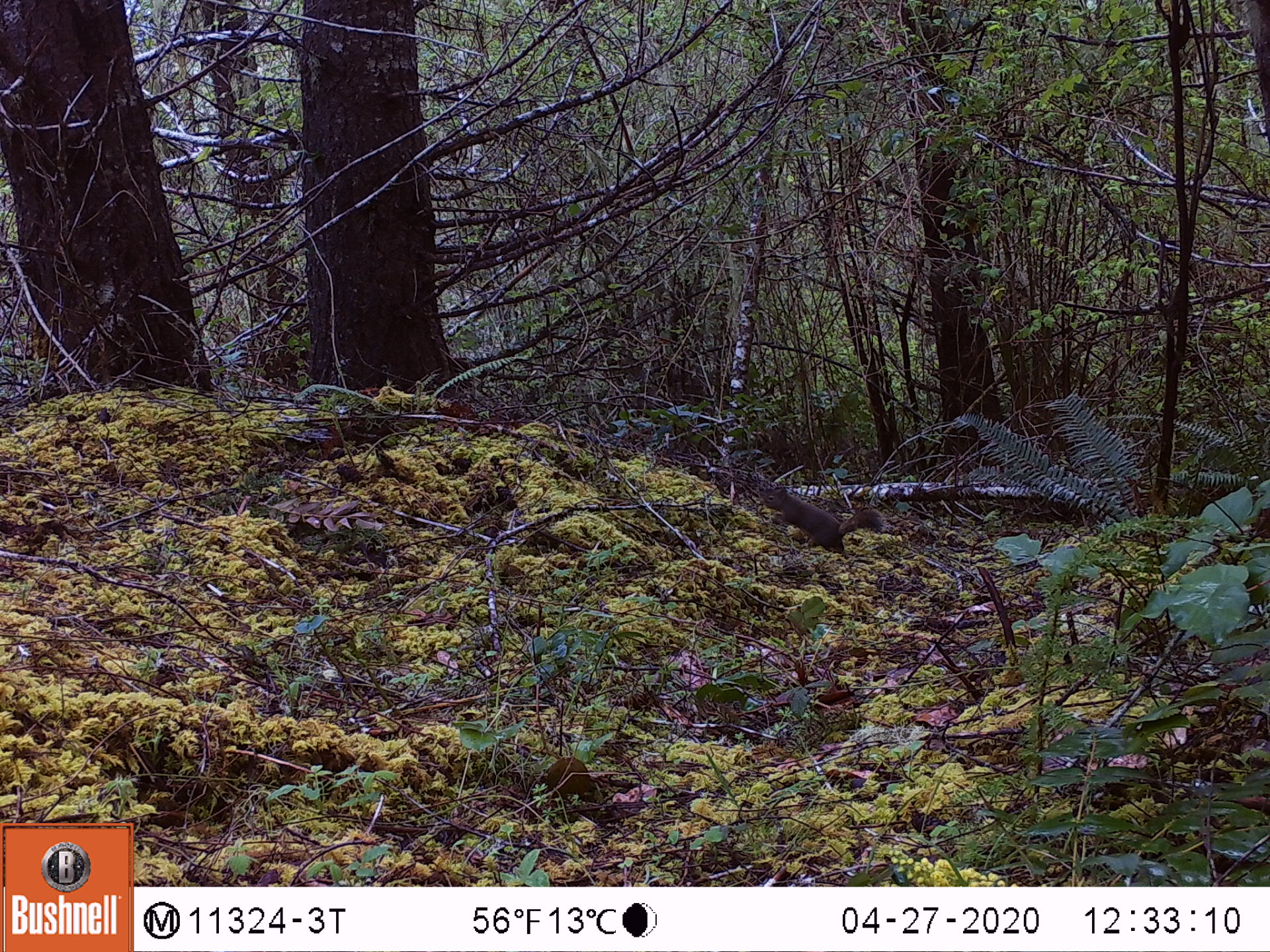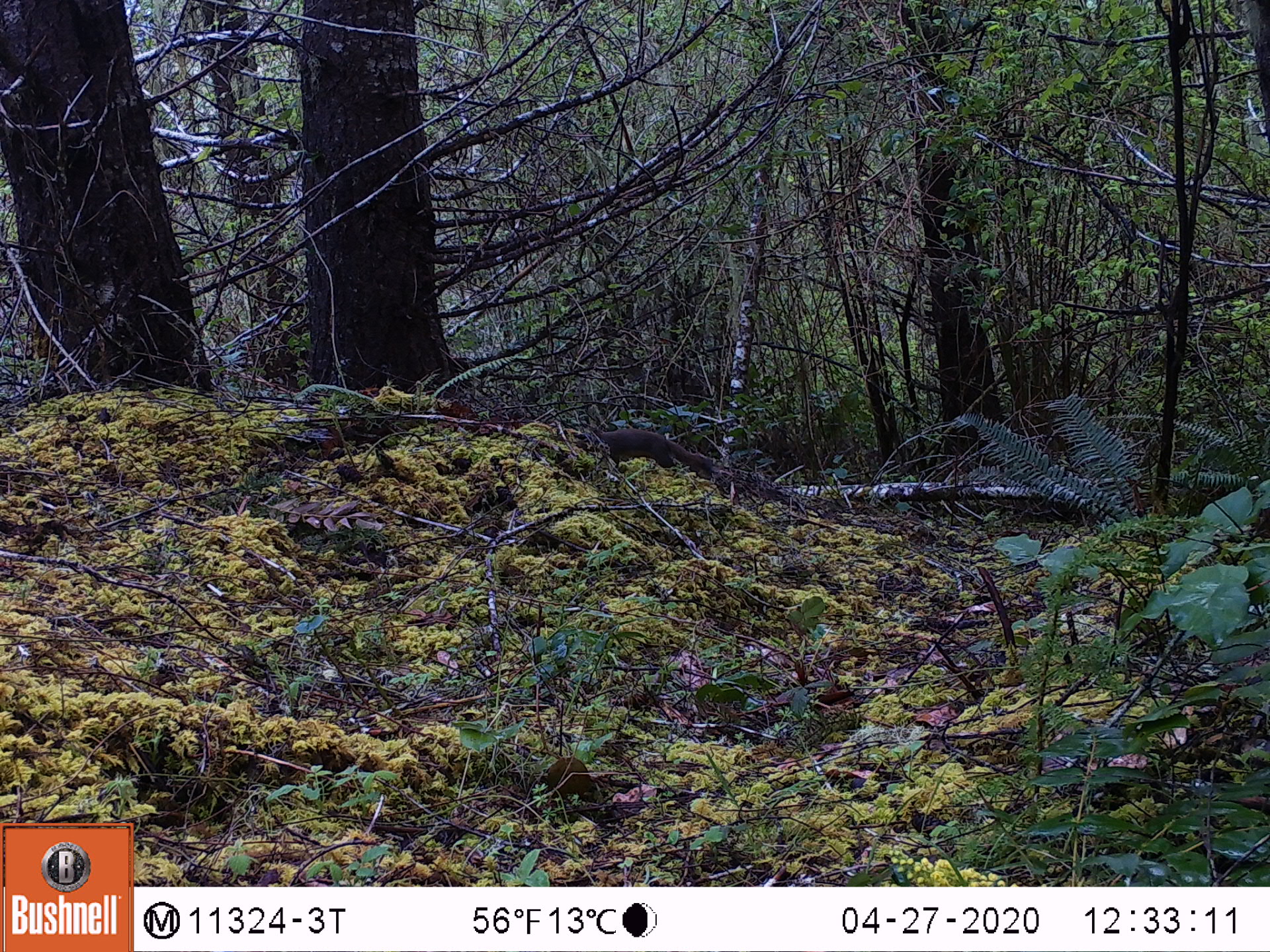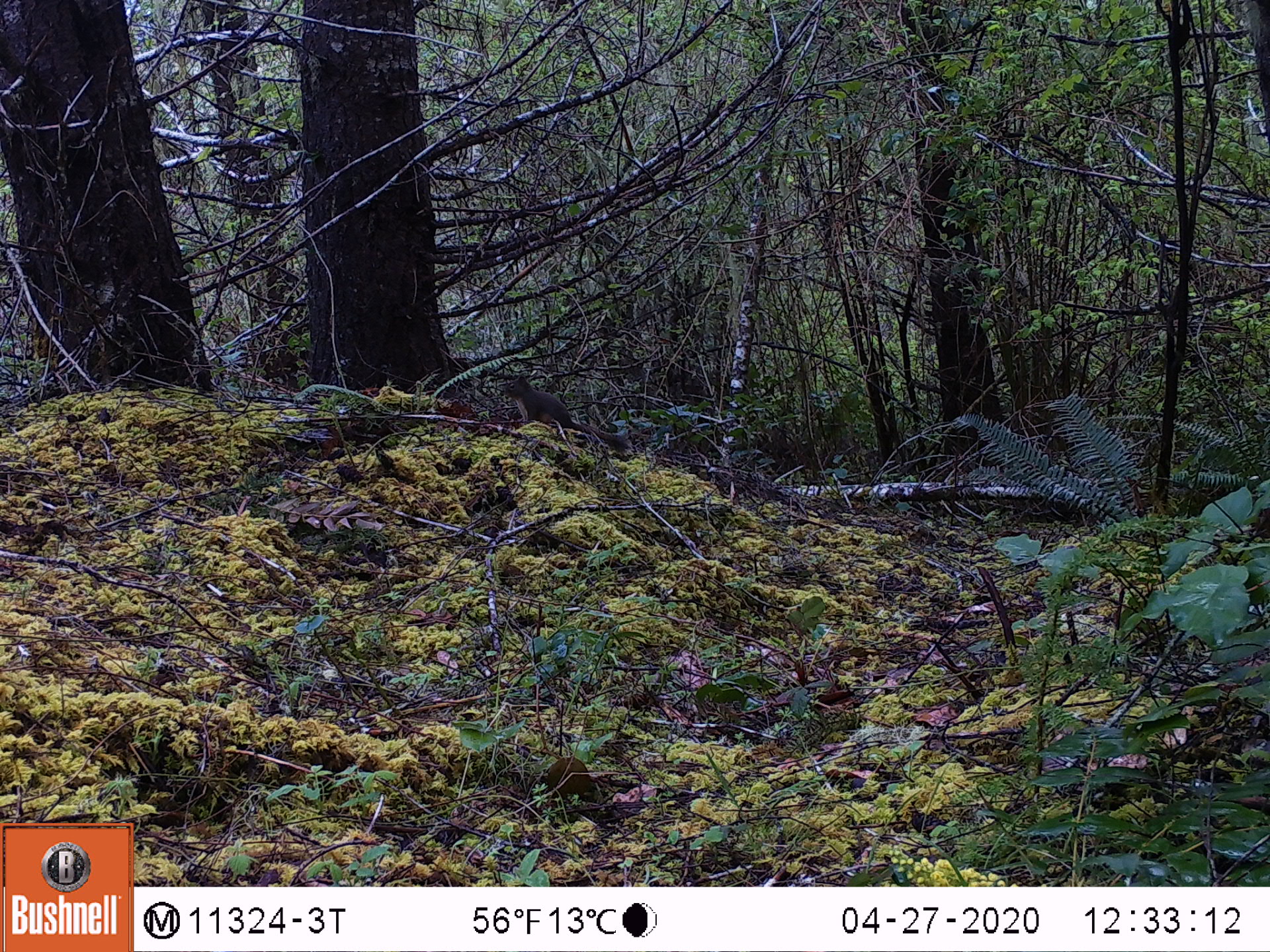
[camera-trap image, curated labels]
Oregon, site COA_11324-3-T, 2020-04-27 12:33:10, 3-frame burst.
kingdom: Animalia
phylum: Chordata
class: Mammalia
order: Rodentia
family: Sciuridae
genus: Tamiasciurus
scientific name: Tamiasciurus douglasii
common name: douglas squirrel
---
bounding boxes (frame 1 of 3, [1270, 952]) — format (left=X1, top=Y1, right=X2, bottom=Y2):
douglas squirrel: (left=761, top=479, right=888, bottom=559)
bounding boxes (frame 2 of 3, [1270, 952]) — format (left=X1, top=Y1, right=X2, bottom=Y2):
douglas squirrel: (left=587, top=422, right=716, bottom=484)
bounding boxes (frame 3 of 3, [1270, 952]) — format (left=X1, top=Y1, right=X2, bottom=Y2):
douglas squirrel: (left=493, top=375, right=618, bottom=443)